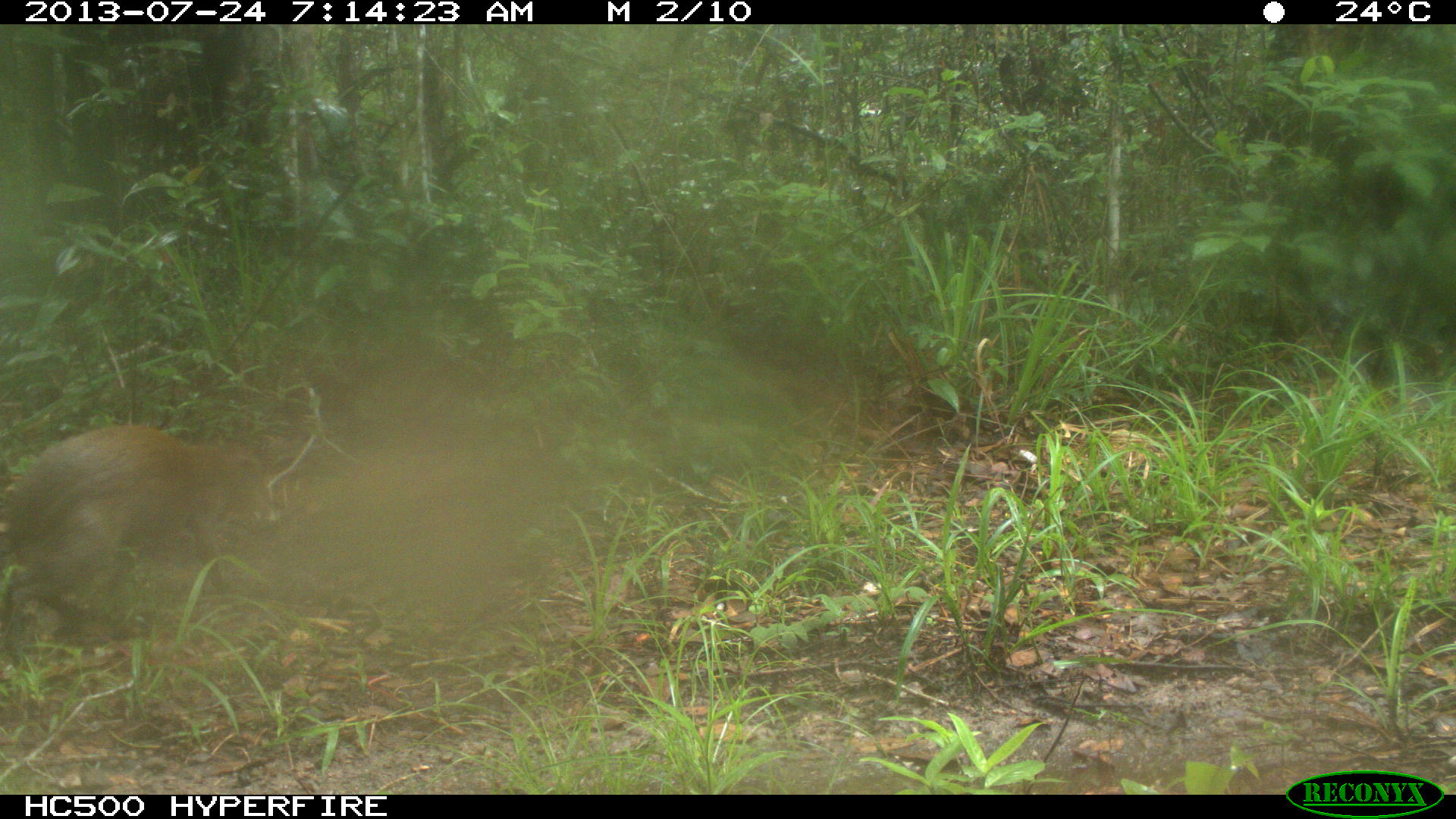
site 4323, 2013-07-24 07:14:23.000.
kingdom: Animalia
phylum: Chordata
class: Mammalia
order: Rodentia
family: Dasyproctidae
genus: Dasyprocta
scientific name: Dasyprocta punctata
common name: central american agouti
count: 1